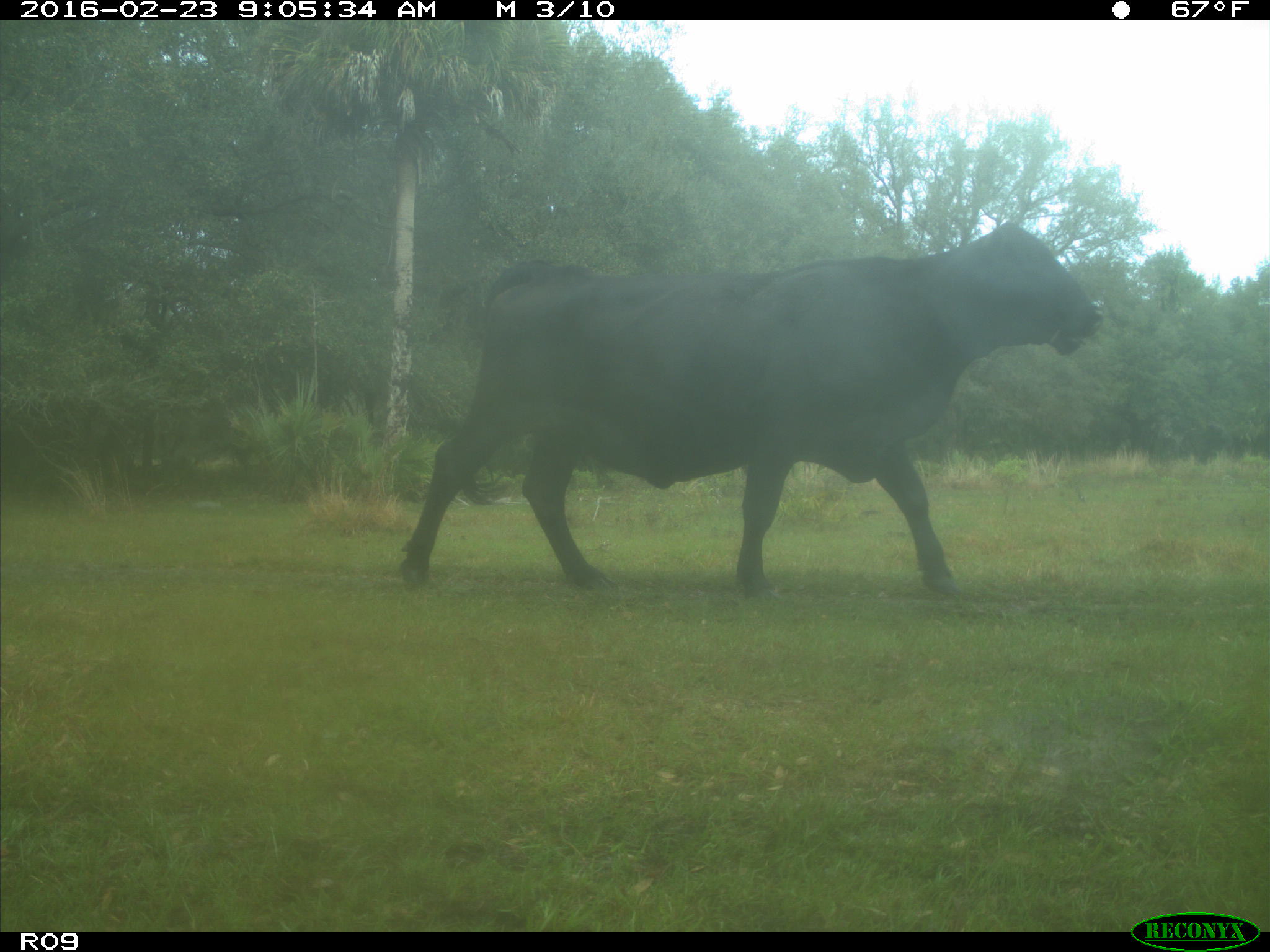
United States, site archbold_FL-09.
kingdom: Animalia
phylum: Chordata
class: Mammalia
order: Artiodactyla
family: Bovidae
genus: Bos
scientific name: Bos taurus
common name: domestic cow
Bos taurus (domestic cow).